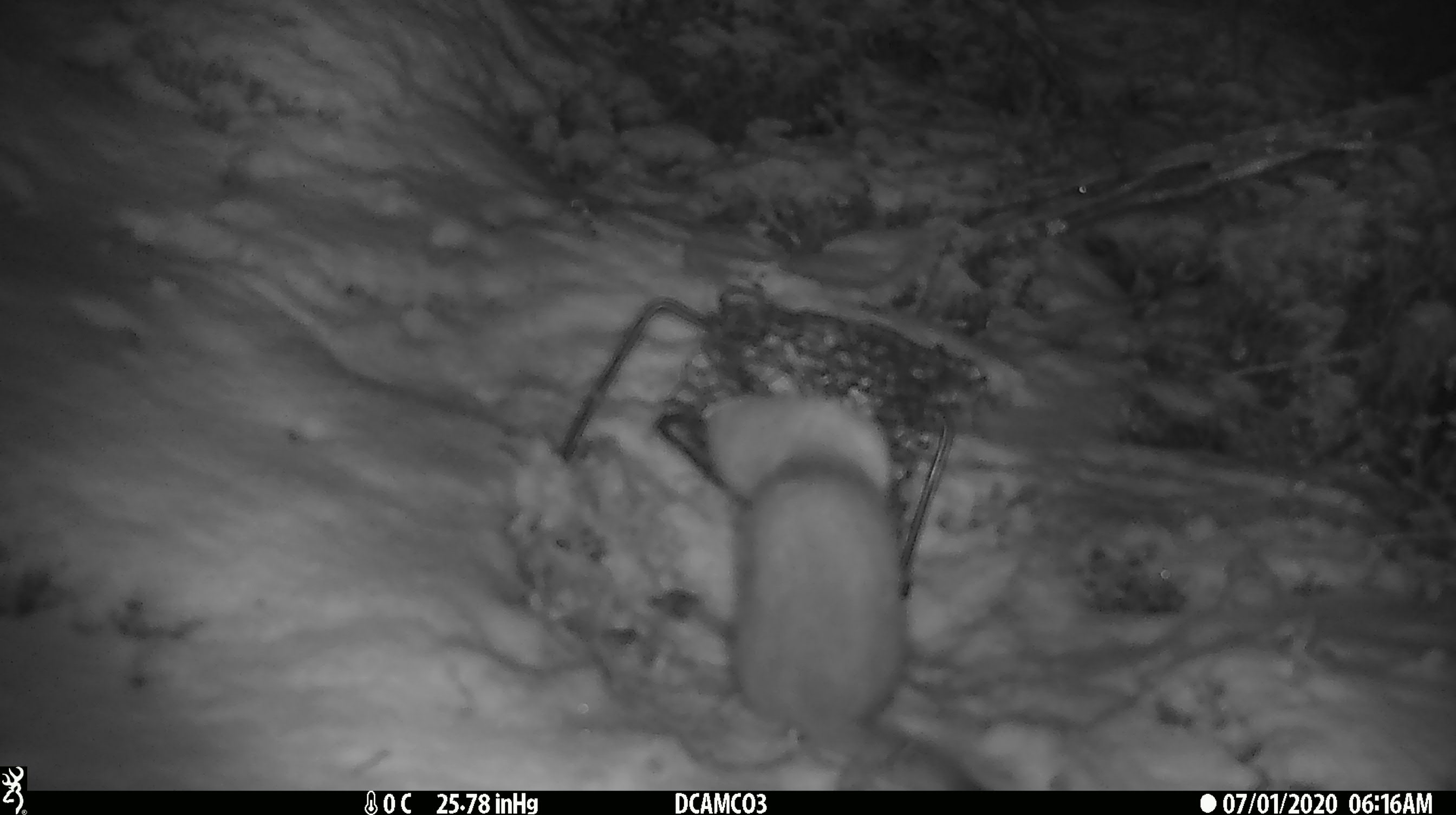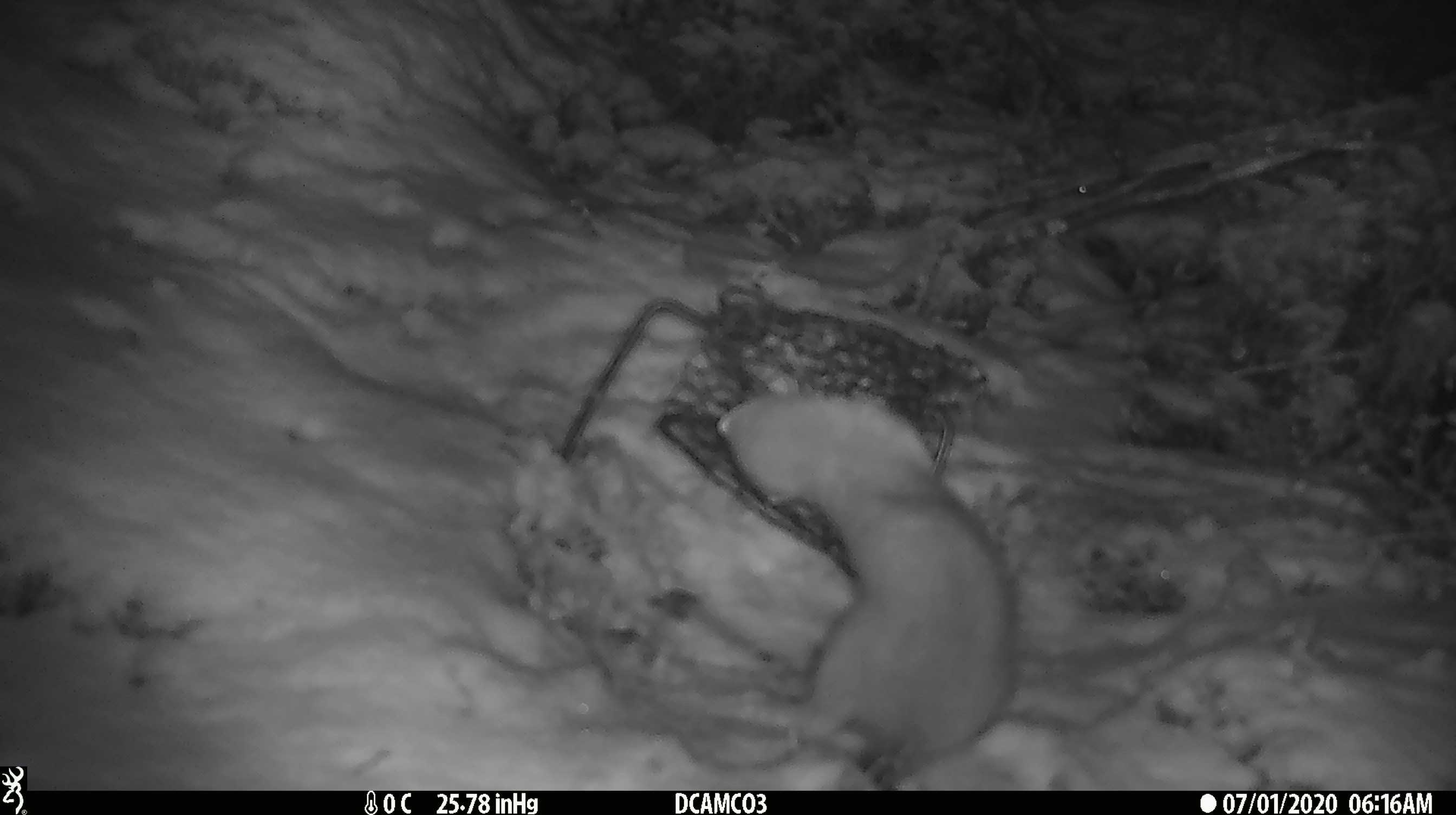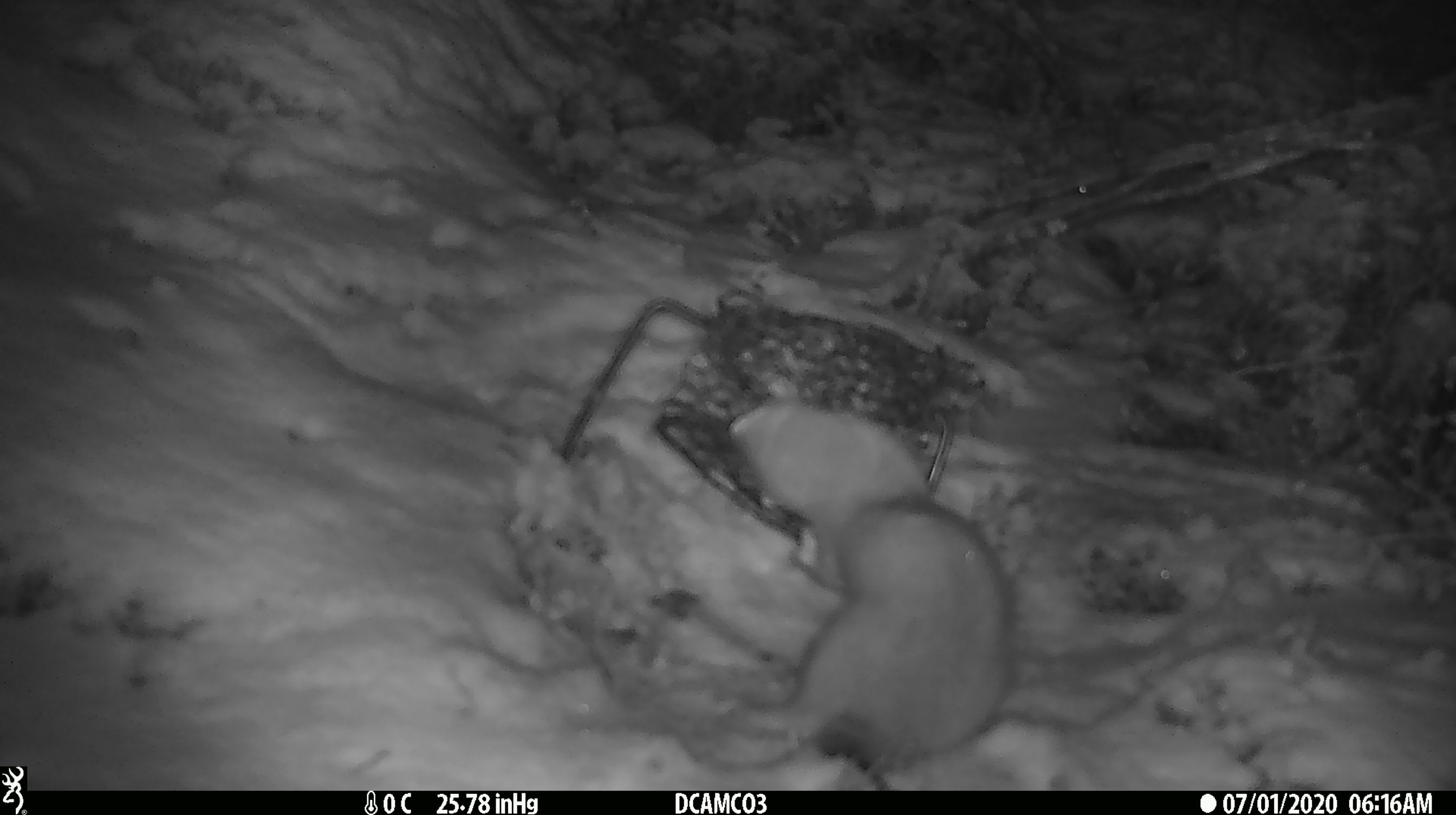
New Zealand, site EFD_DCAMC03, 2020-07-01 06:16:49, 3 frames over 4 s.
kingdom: Animalia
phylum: Chordata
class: Mammalia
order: Carnivora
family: Mustelidae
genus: Mustela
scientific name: Mustela erminea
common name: stoat